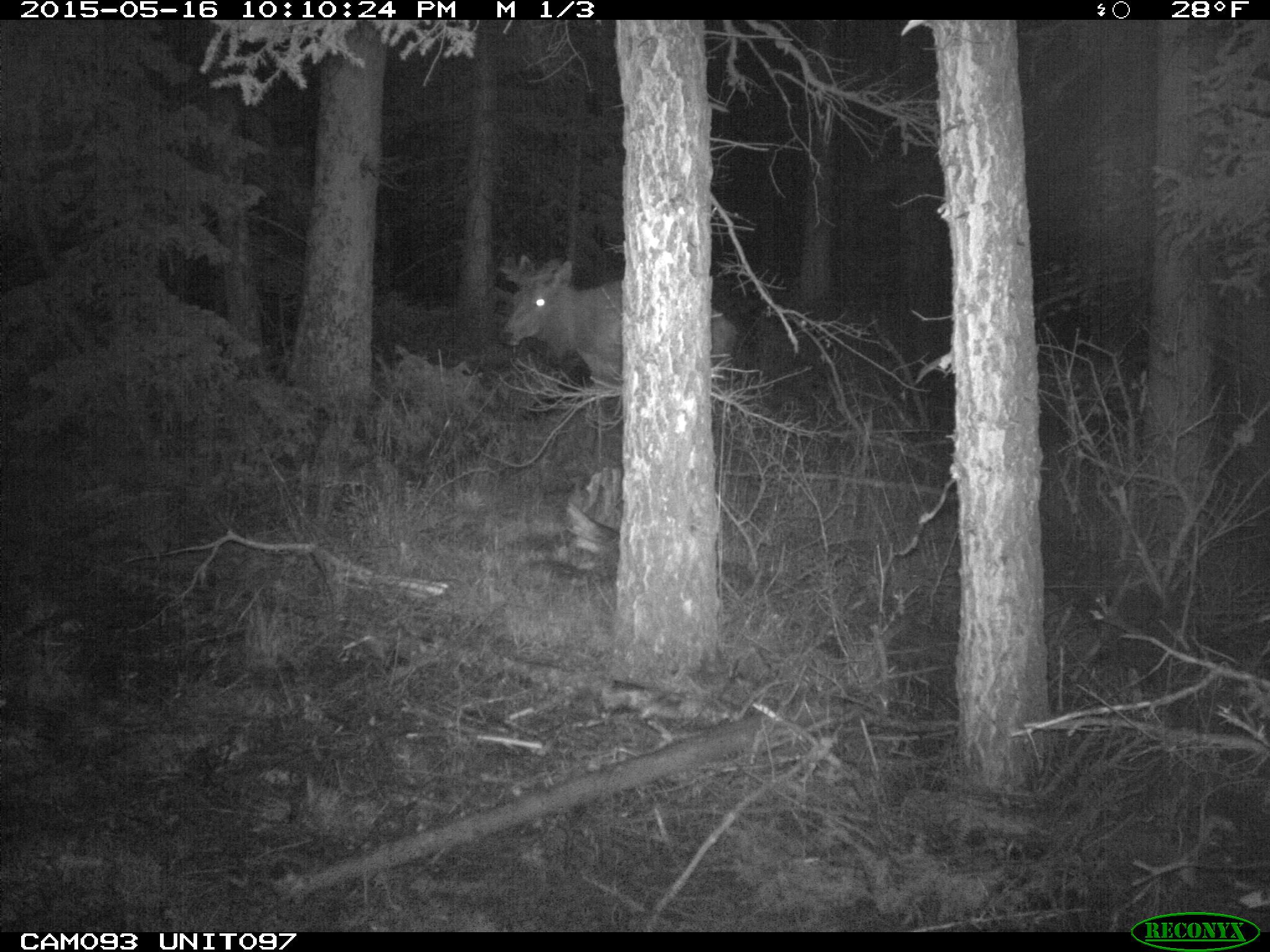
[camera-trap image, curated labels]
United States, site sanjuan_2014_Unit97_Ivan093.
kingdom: Animalia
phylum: Chordata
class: Mammalia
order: Artiodactyla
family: Cervidae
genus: Cervus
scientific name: Cervus elaphus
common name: red deer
Cervus elaphus (red deer).